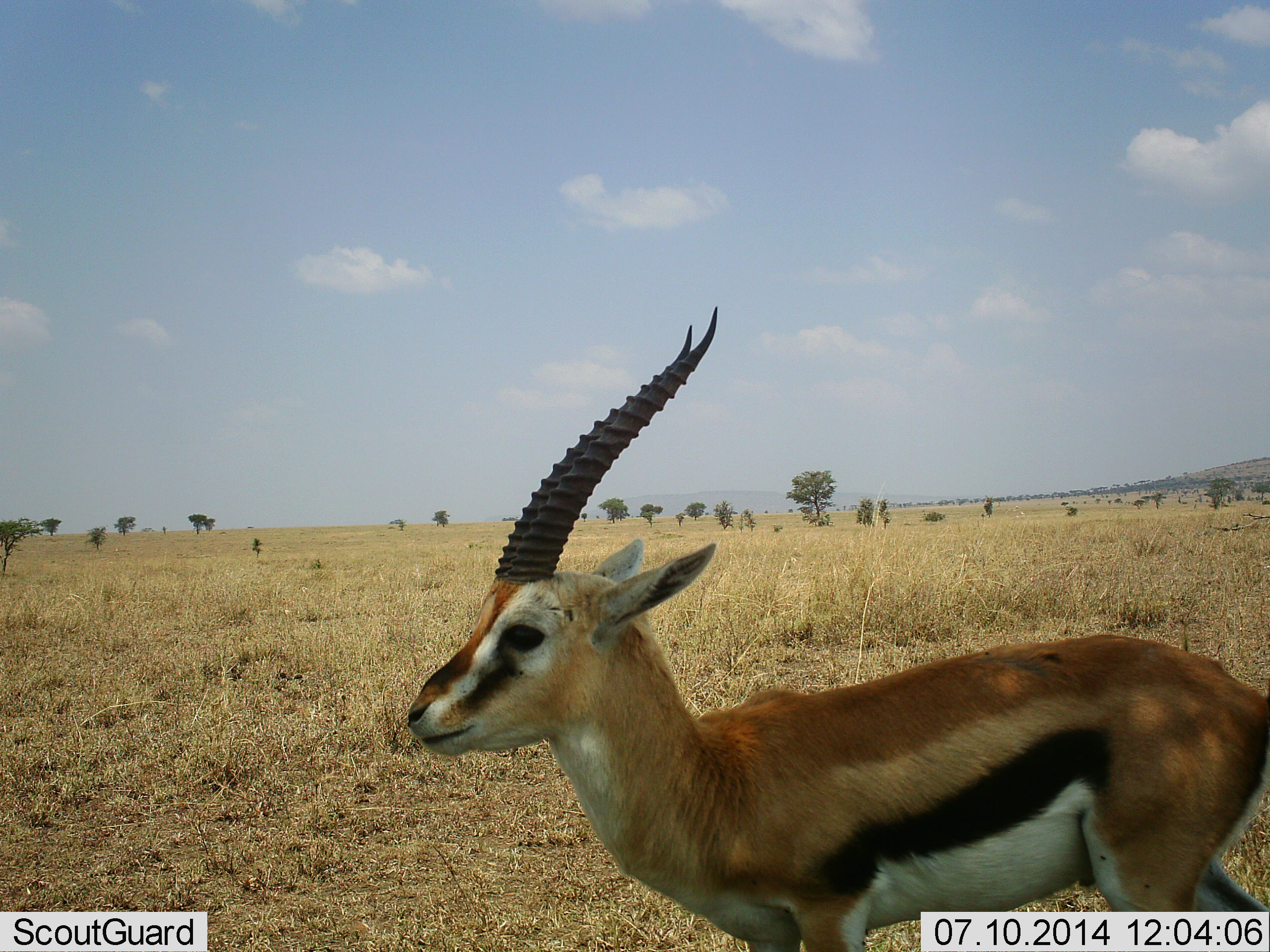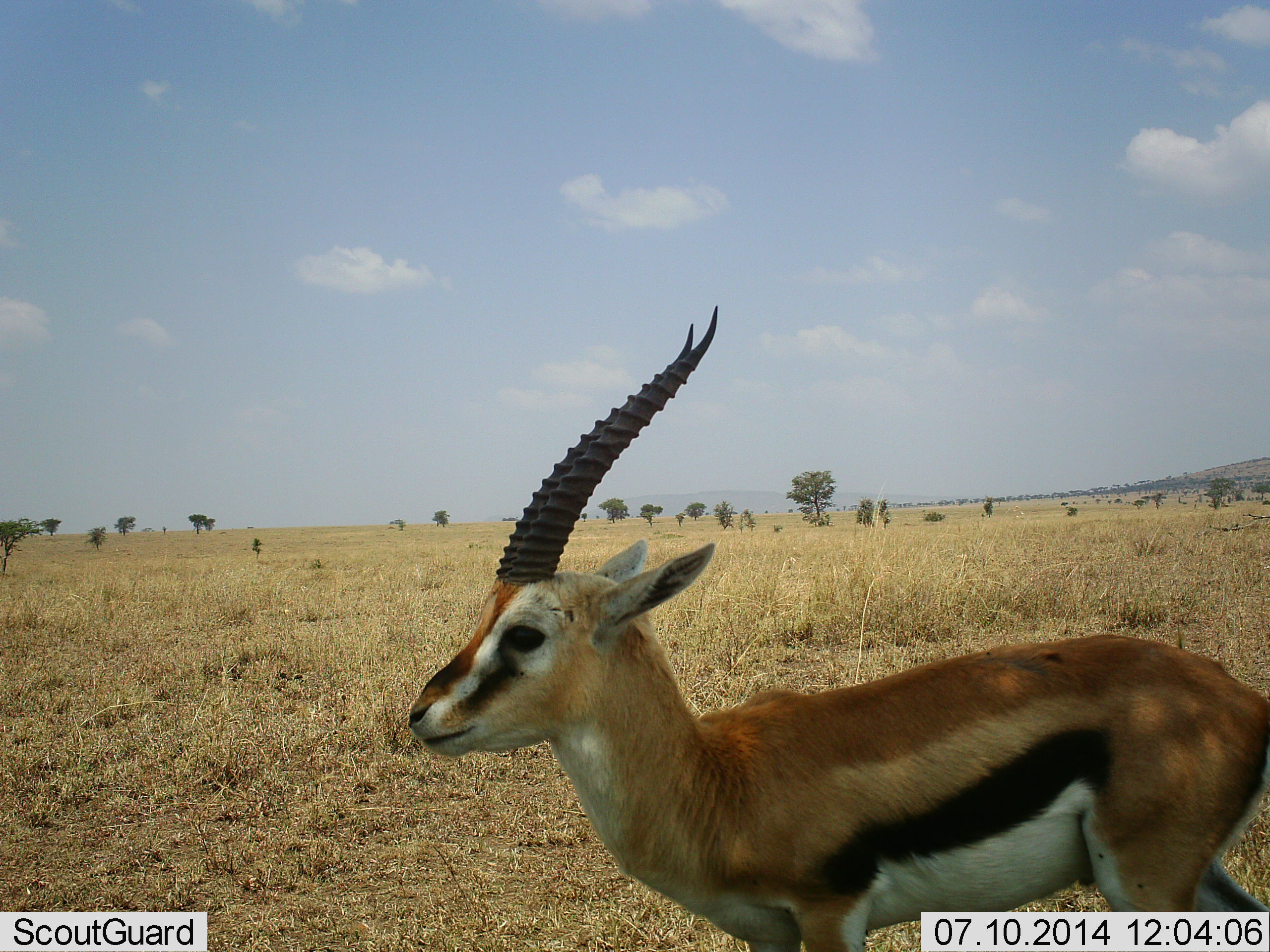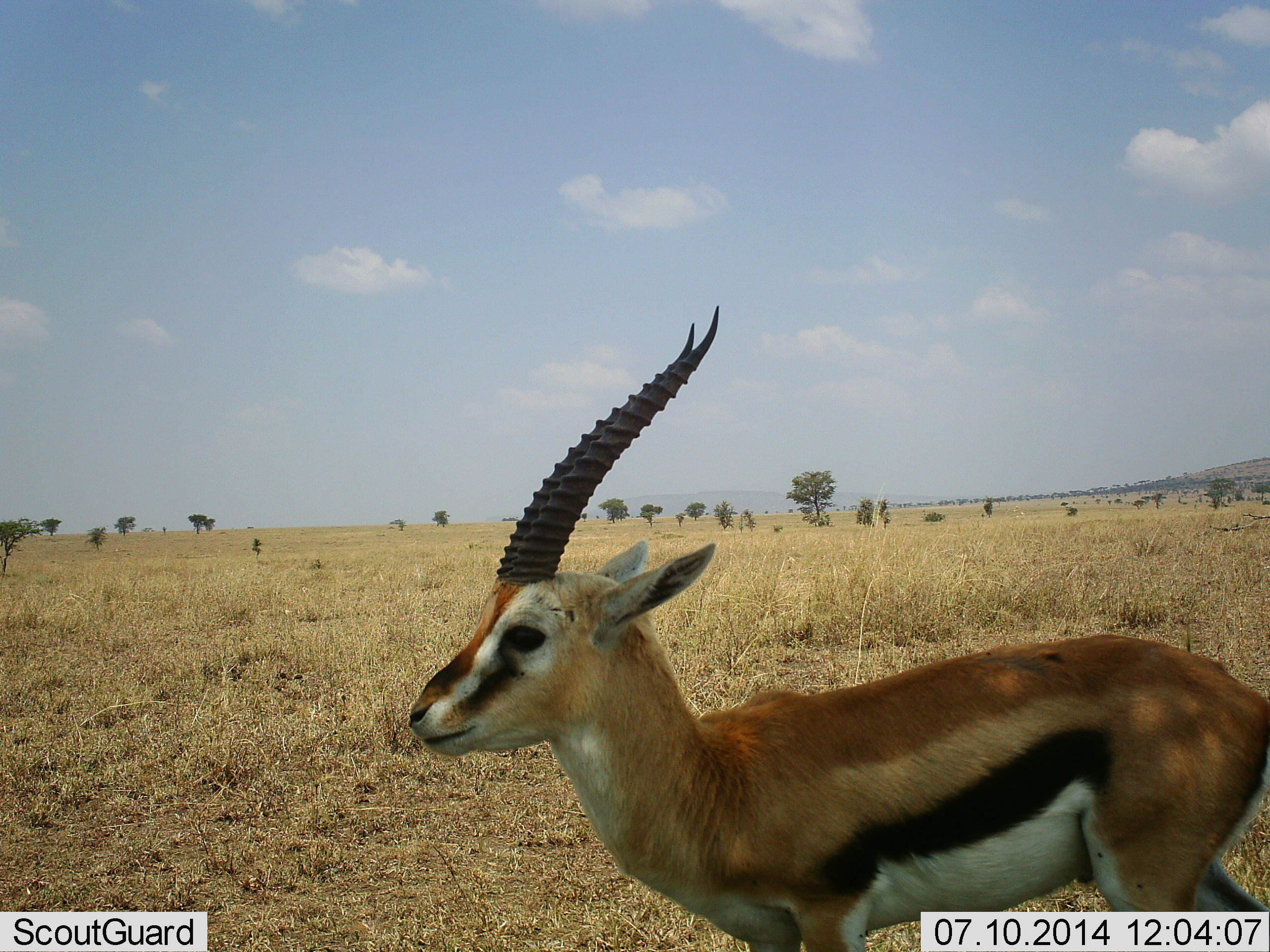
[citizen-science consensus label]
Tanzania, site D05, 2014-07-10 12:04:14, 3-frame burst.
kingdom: Animalia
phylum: Chordata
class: Mammalia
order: Artiodactyla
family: Bovidae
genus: Eudorcas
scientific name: Eudorcas thomsonii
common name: thomson's gazelle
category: gazellethomsons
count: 1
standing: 90%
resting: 0%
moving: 10%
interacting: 0%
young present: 0%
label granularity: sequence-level